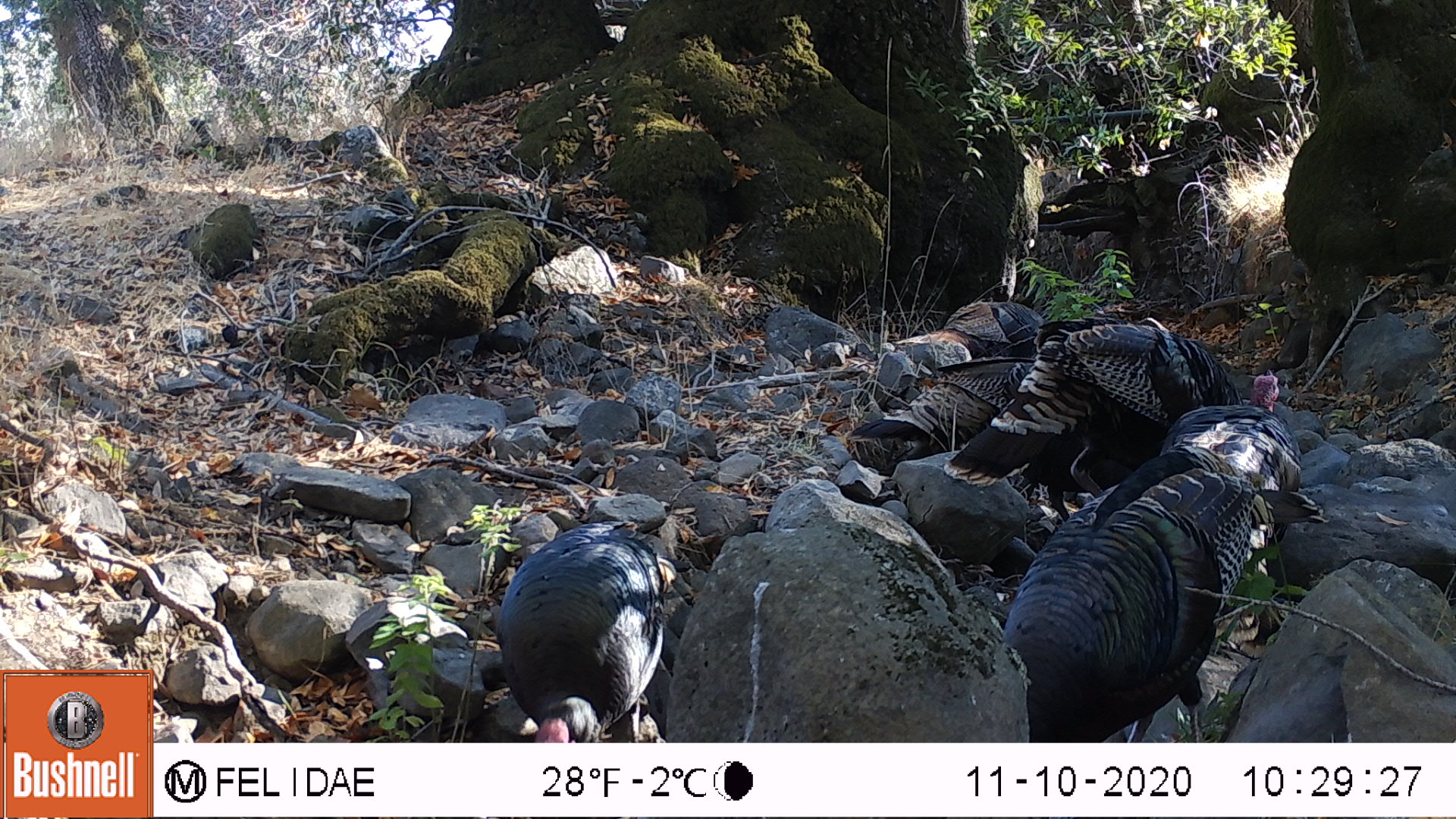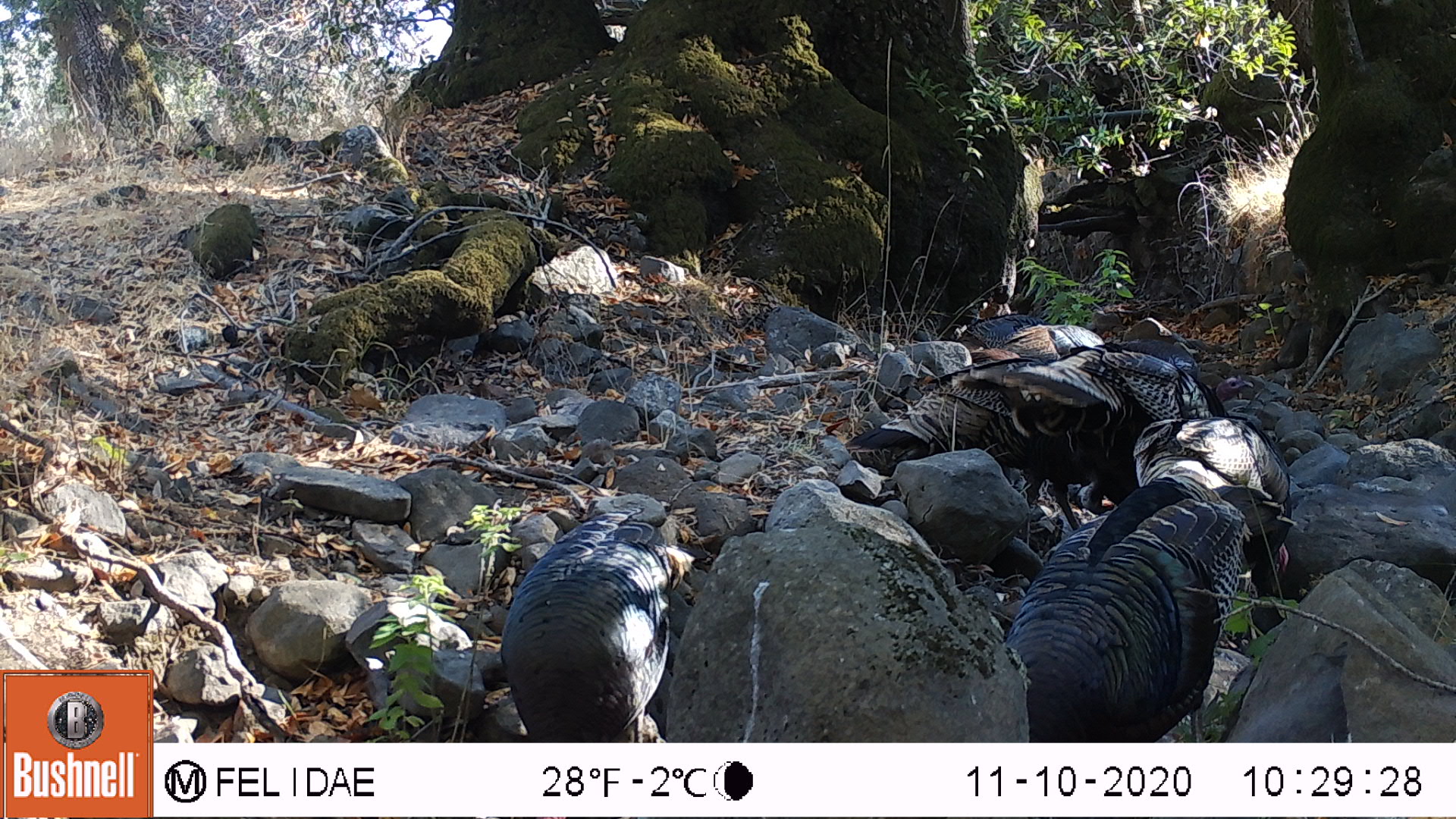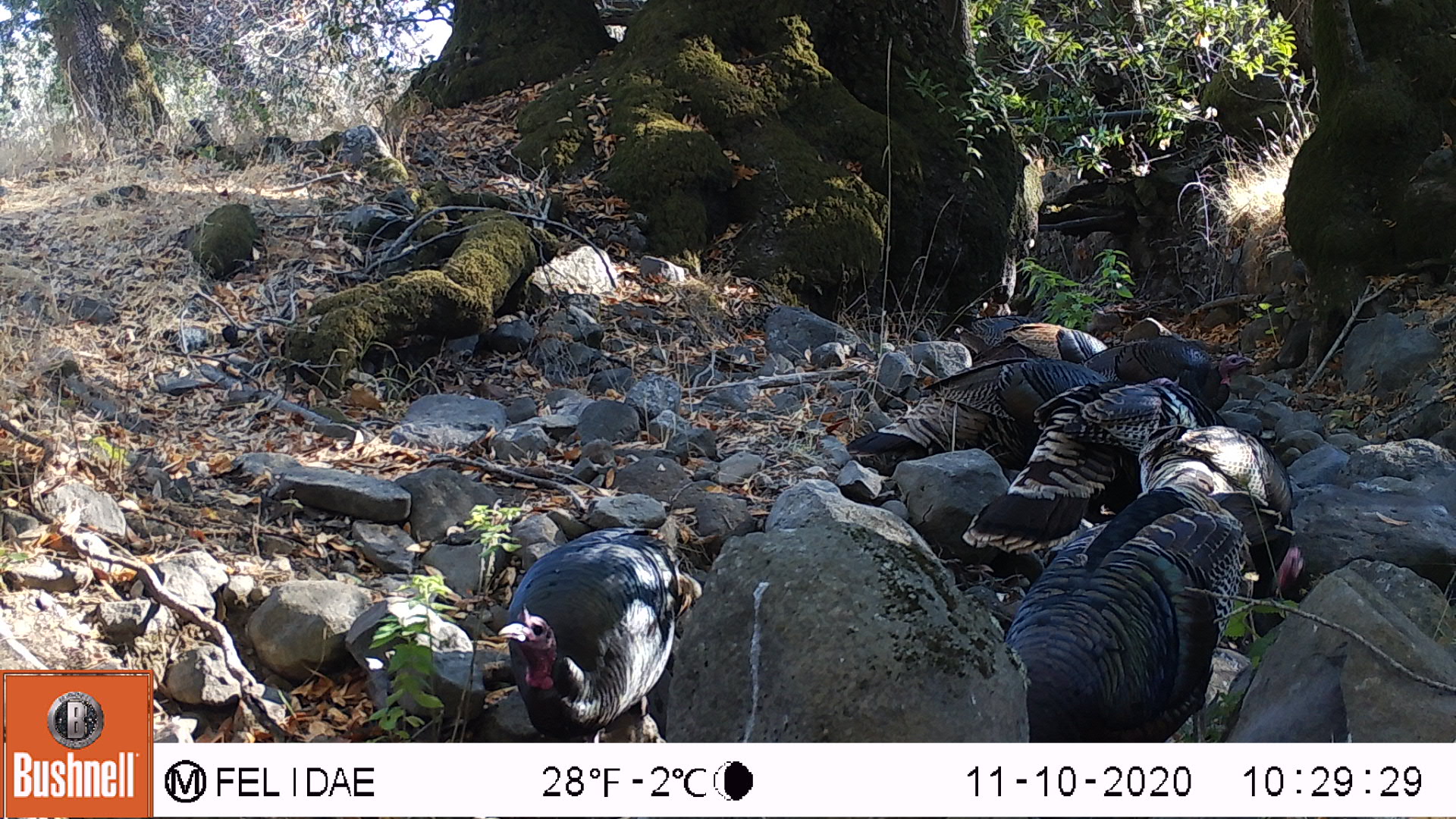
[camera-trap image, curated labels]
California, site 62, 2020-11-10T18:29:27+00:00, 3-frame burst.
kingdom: Animalia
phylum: Chordata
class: Aves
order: Galliformes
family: Phasianidae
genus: Meleagris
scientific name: Meleagris gallopavo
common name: turkey